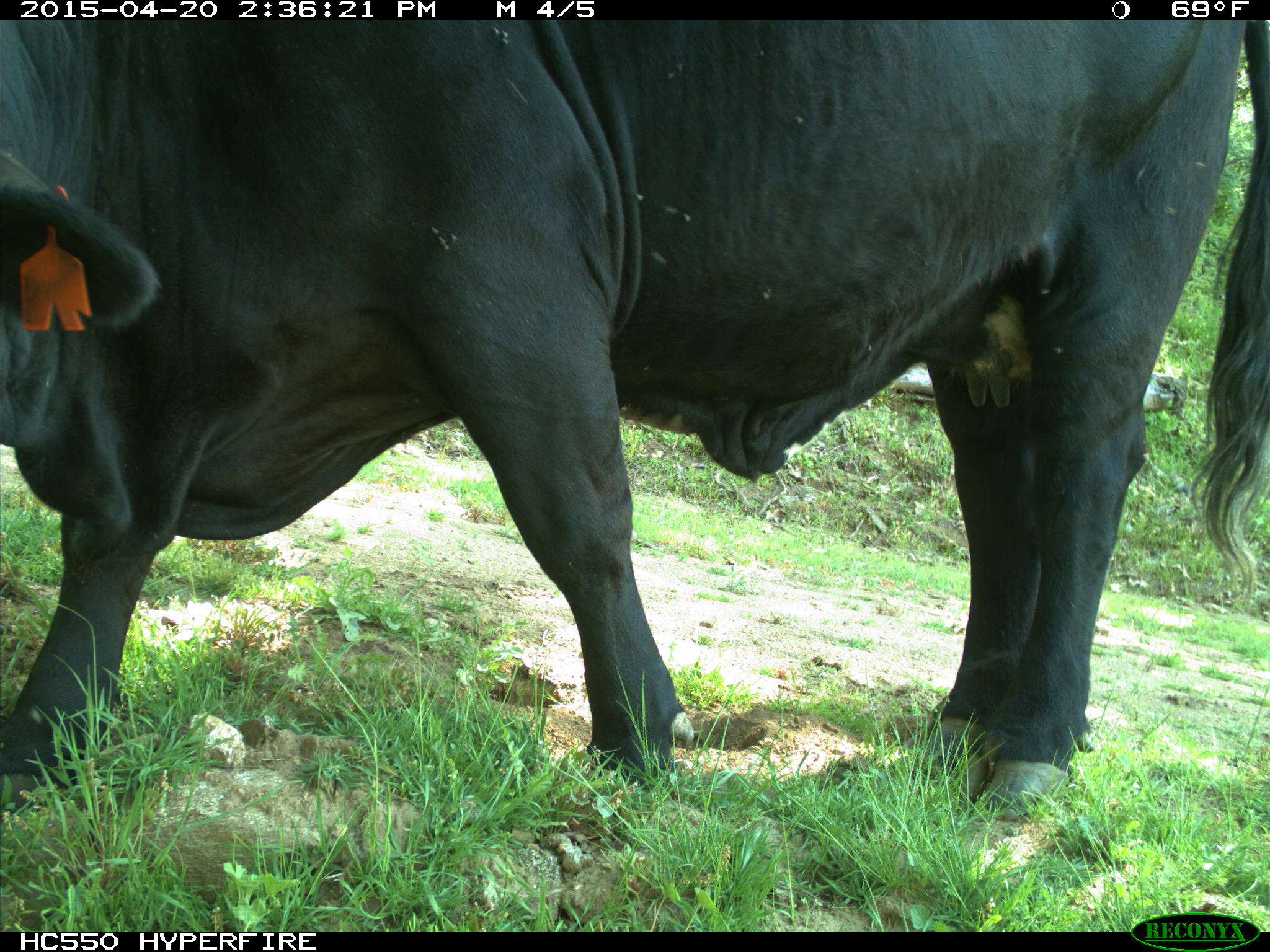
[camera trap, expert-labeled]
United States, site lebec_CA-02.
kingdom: Animalia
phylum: Chordata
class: Mammalia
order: Artiodactyla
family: Bovidae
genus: Bos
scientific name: Bos taurus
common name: domestic cow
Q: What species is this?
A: Bos taurus (domestic cow).